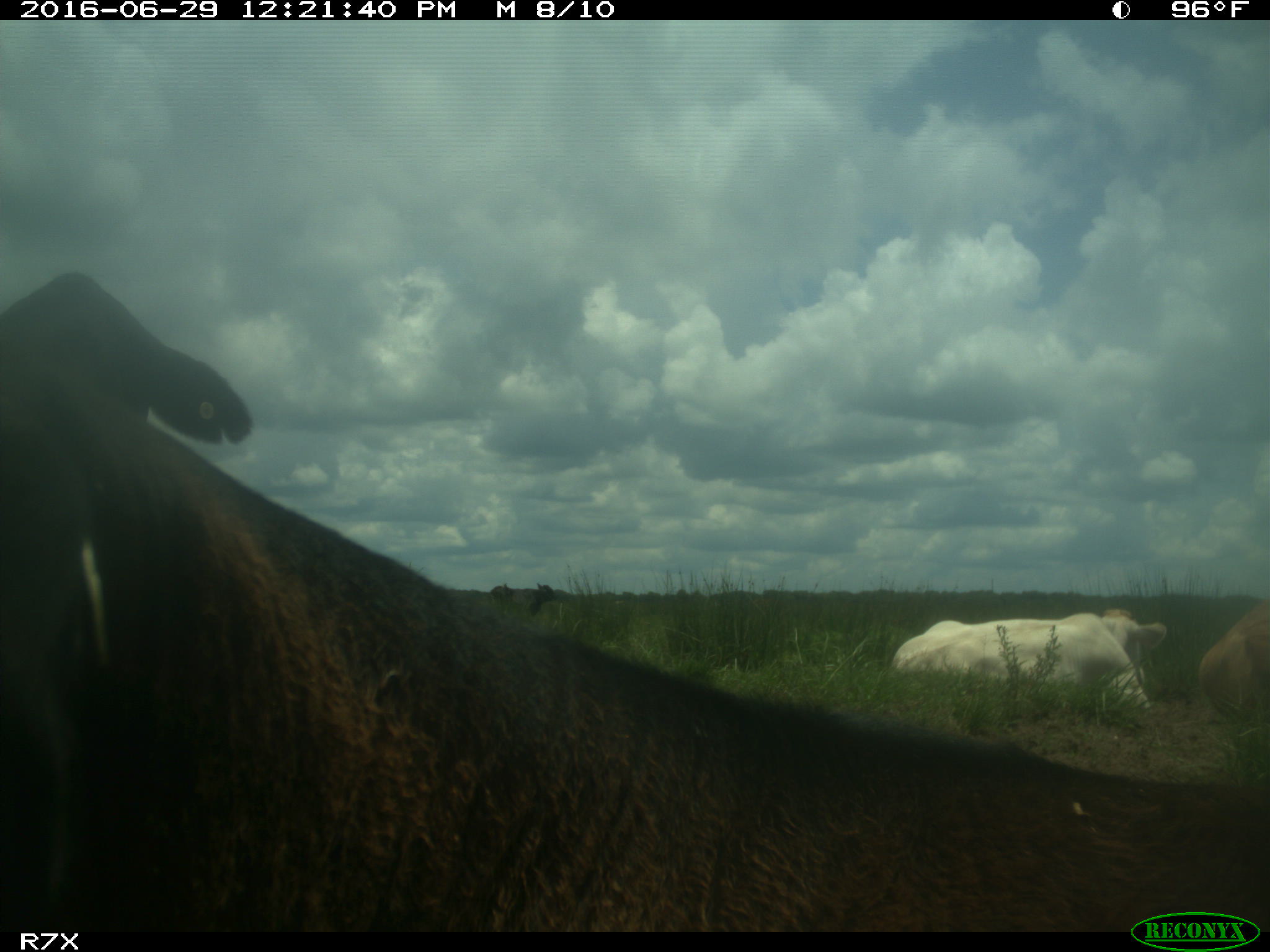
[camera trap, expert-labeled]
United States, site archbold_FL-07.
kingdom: Animalia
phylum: Chordata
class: Mammalia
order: Artiodactyla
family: Bovidae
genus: Bos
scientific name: Bos taurus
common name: domestic cow